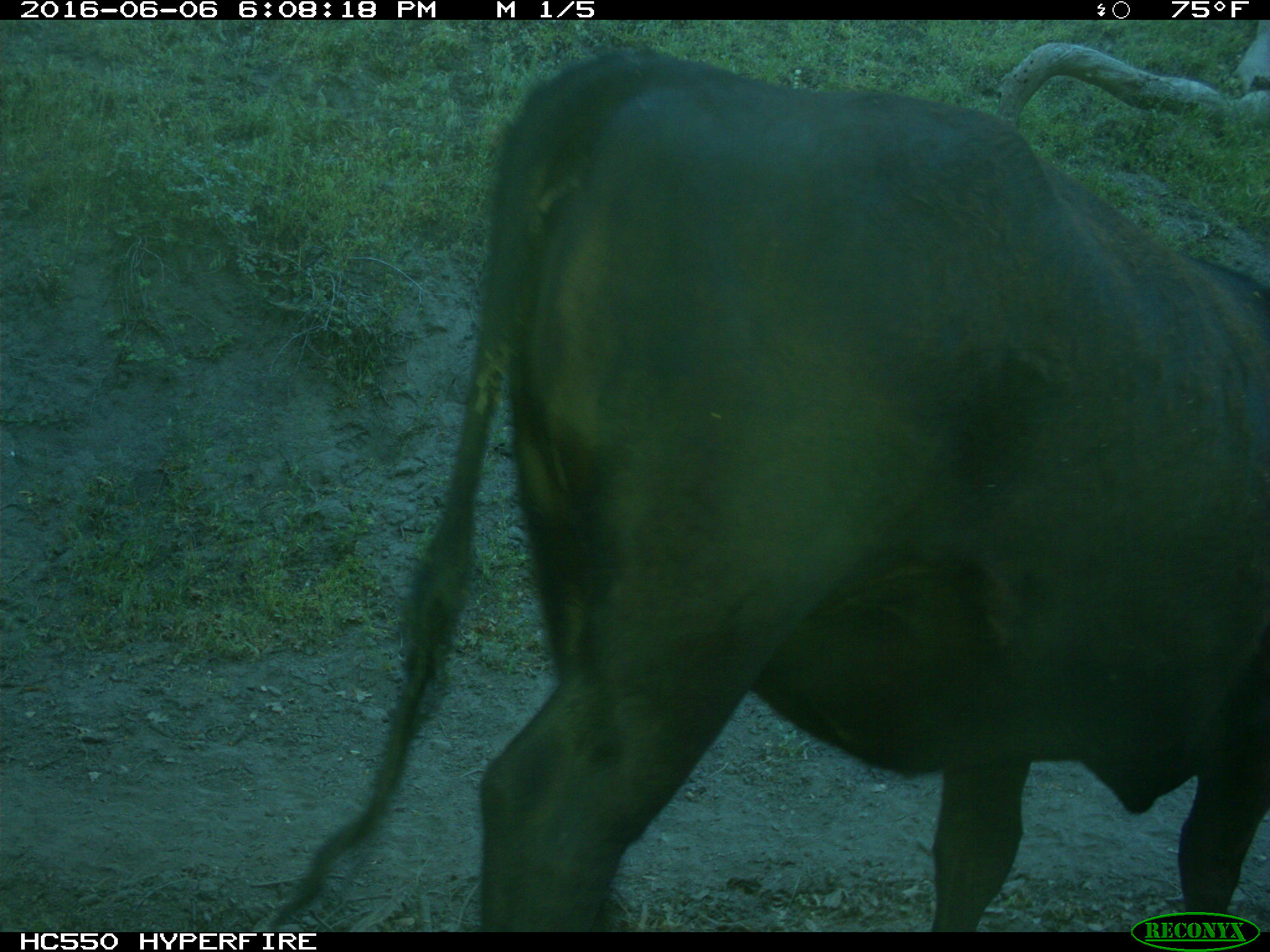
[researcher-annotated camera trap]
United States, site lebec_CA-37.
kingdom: Animalia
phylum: Chordata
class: Mammalia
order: Artiodactyla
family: Bovidae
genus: Bos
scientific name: Bos taurus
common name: domestic cow